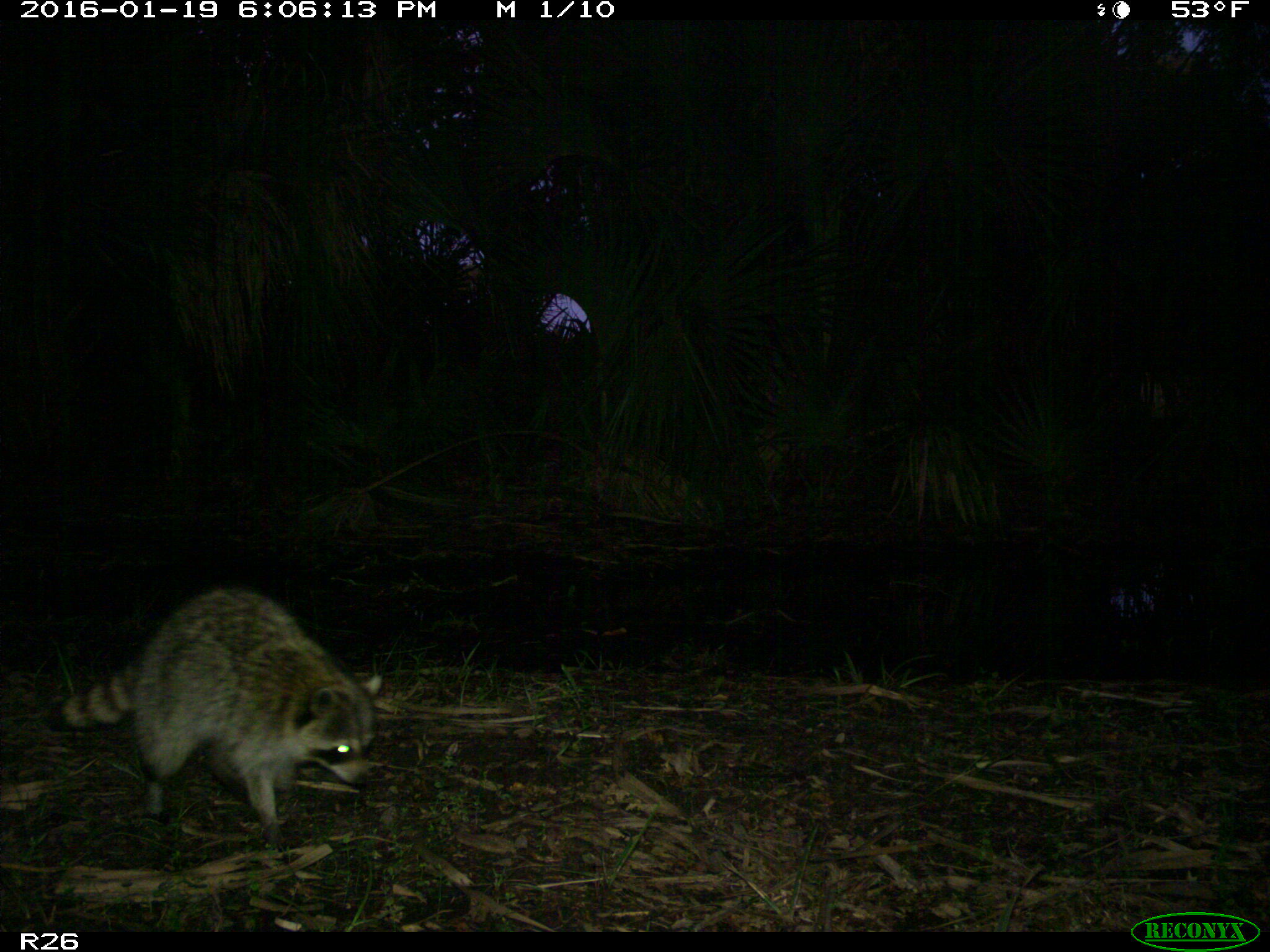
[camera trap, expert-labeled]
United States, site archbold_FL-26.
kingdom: Animalia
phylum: Chordata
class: Mammalia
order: Carnivora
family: Procyonidae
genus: Procyon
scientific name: Procyon lotor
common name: common raccoon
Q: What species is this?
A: Procyon lotor (common raccoon).